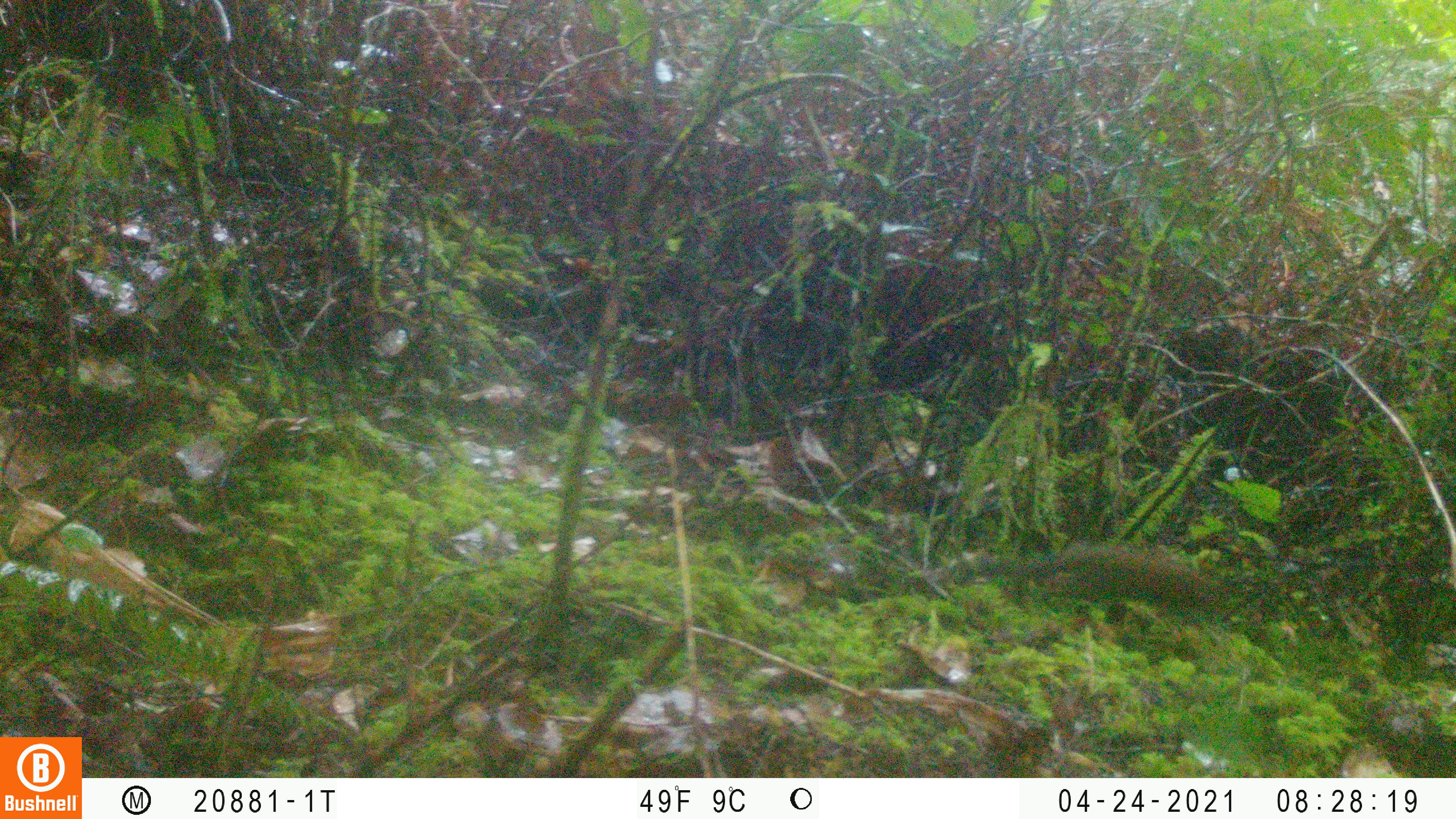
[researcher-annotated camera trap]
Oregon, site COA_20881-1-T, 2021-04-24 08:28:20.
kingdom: Animalia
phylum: Chordata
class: Mammalia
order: Rodentia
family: Sciuridae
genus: Neotamias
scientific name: Neotamias townsendii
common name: townsend's chipmunk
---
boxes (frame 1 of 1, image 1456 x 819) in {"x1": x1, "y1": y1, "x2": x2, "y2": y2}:
townsend's chipmunk: {"x1": 926, "y1": 500, "x2": 1279, "y2": 684}